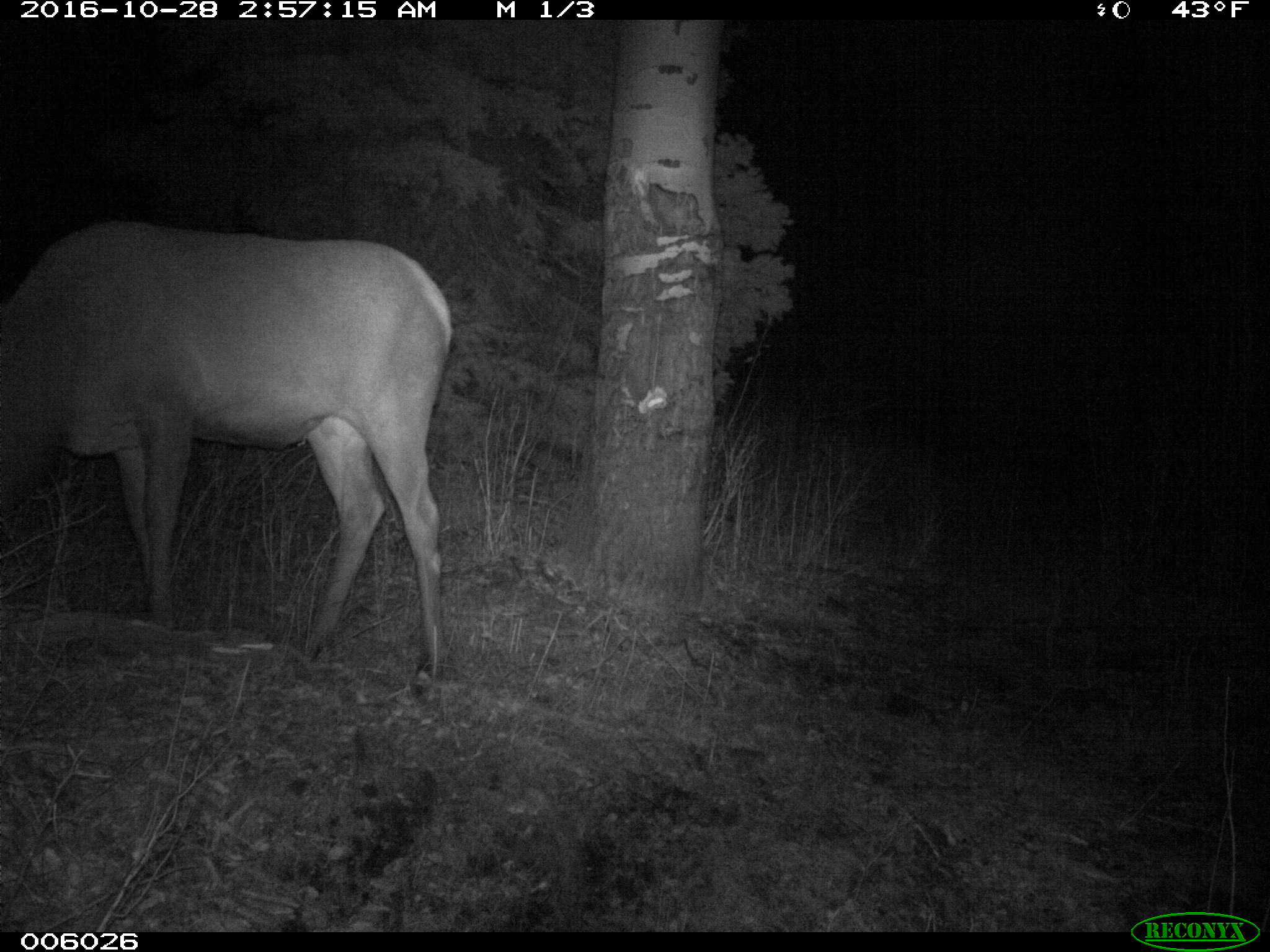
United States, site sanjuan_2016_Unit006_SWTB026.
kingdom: Animalia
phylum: Chordata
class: Mammalia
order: Artiodactyla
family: Cervidae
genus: Cervus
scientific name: Cervus elaphus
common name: red deer